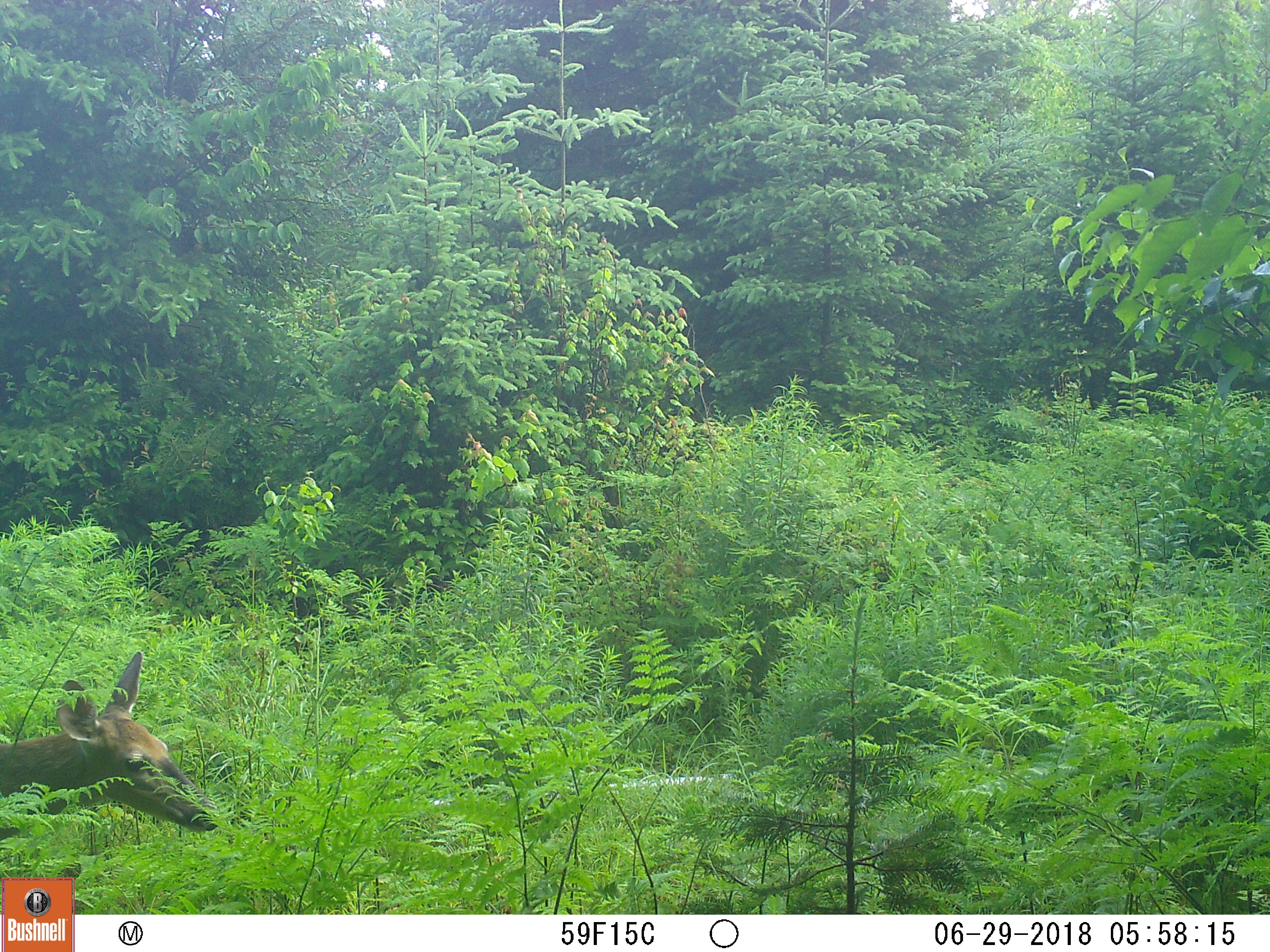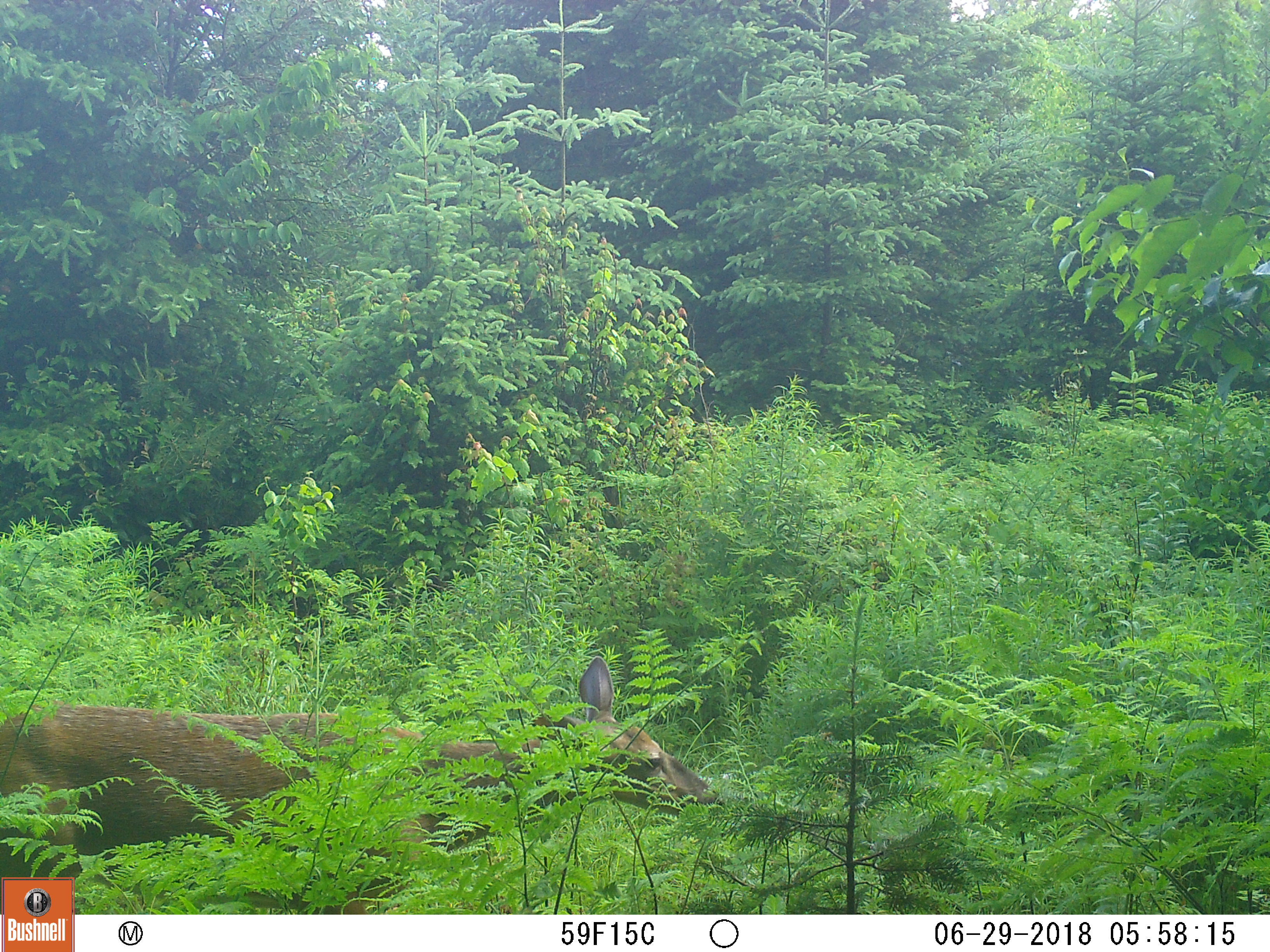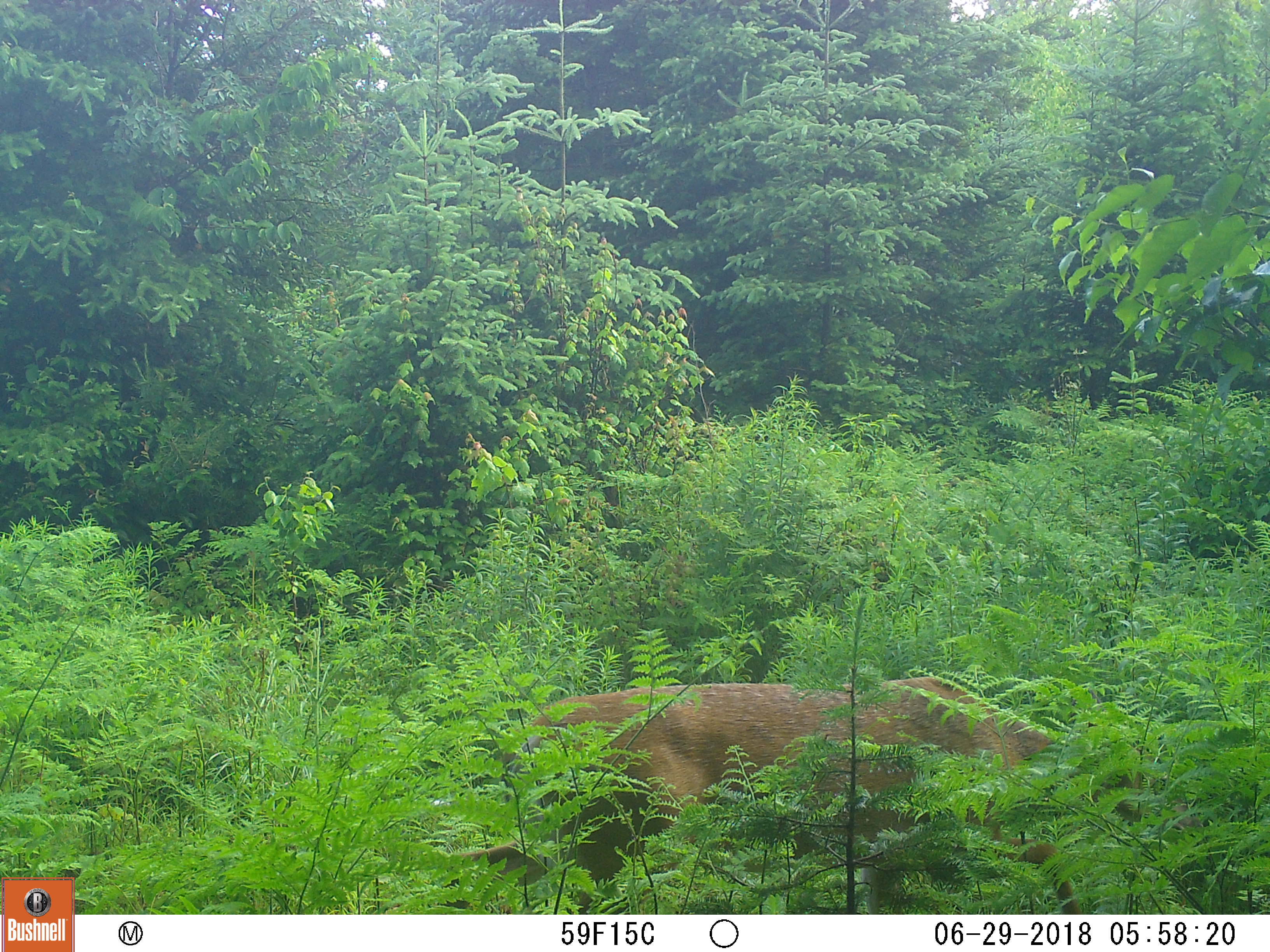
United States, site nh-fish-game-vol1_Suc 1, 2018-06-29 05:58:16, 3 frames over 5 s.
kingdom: Animalia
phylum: Chordata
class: Mammalia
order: Artiodactyla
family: Cervidae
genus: Odocoileus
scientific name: Odocoileus virginianus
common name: white-tailed deer